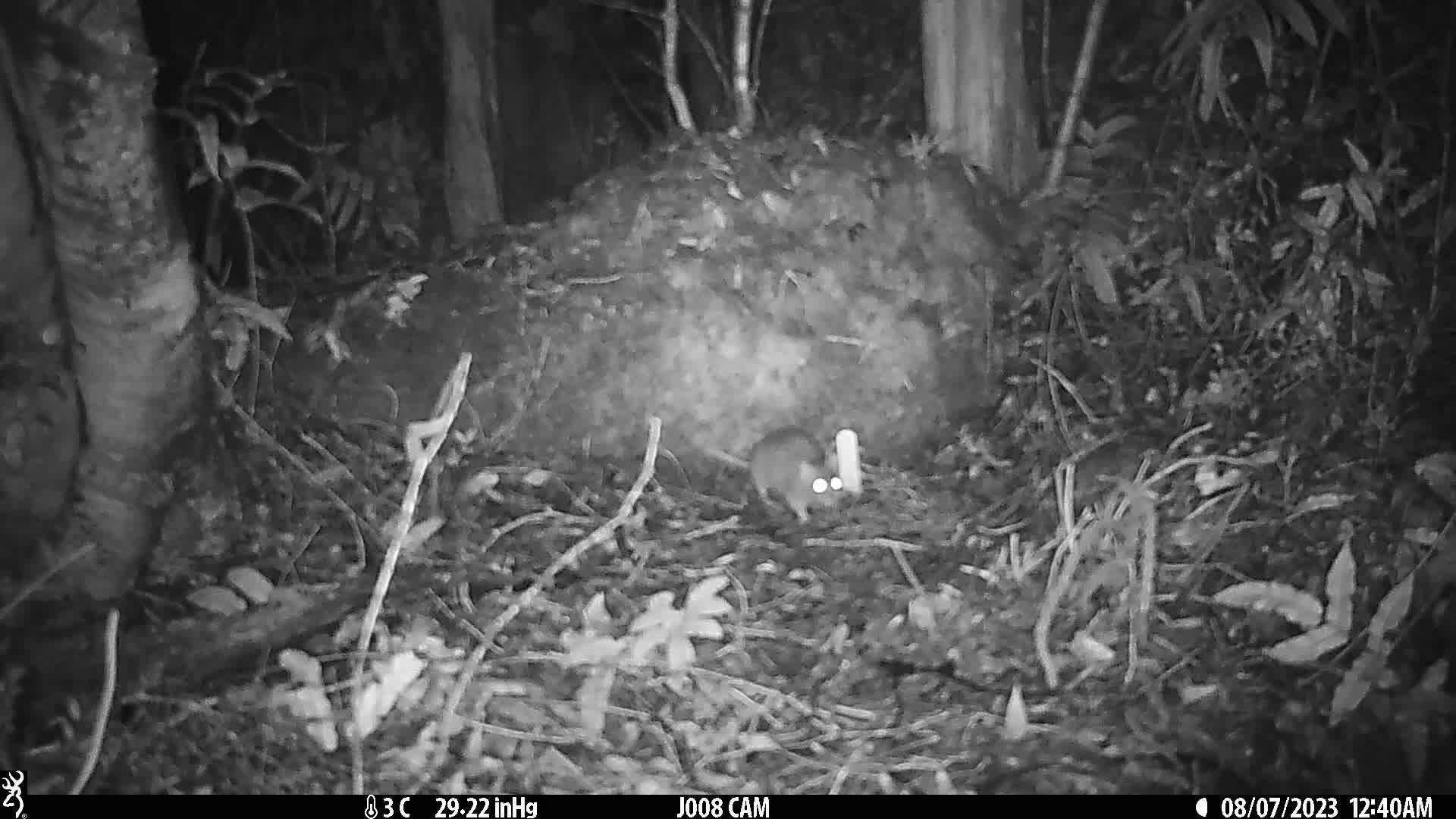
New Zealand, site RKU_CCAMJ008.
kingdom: Animalia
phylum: Chordata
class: Mammalia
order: Rodentia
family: Muridae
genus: Rattus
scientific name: Rattus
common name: rat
Rat (Rattus).